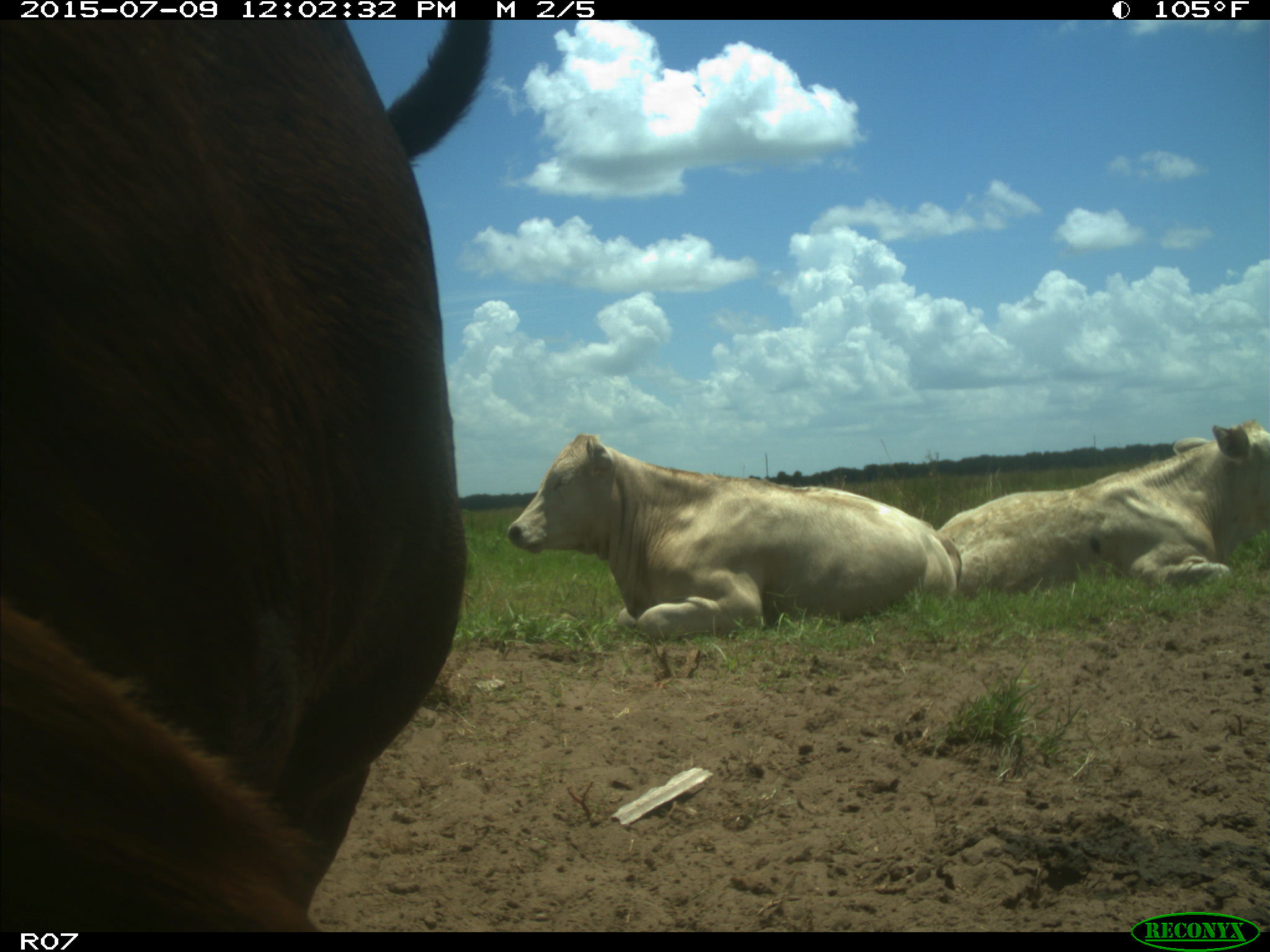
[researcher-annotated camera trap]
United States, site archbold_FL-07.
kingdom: Animalia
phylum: Chordata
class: Mammalia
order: Artiodactyla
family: Bovidae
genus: Bos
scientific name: Bos taurus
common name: domestic cow